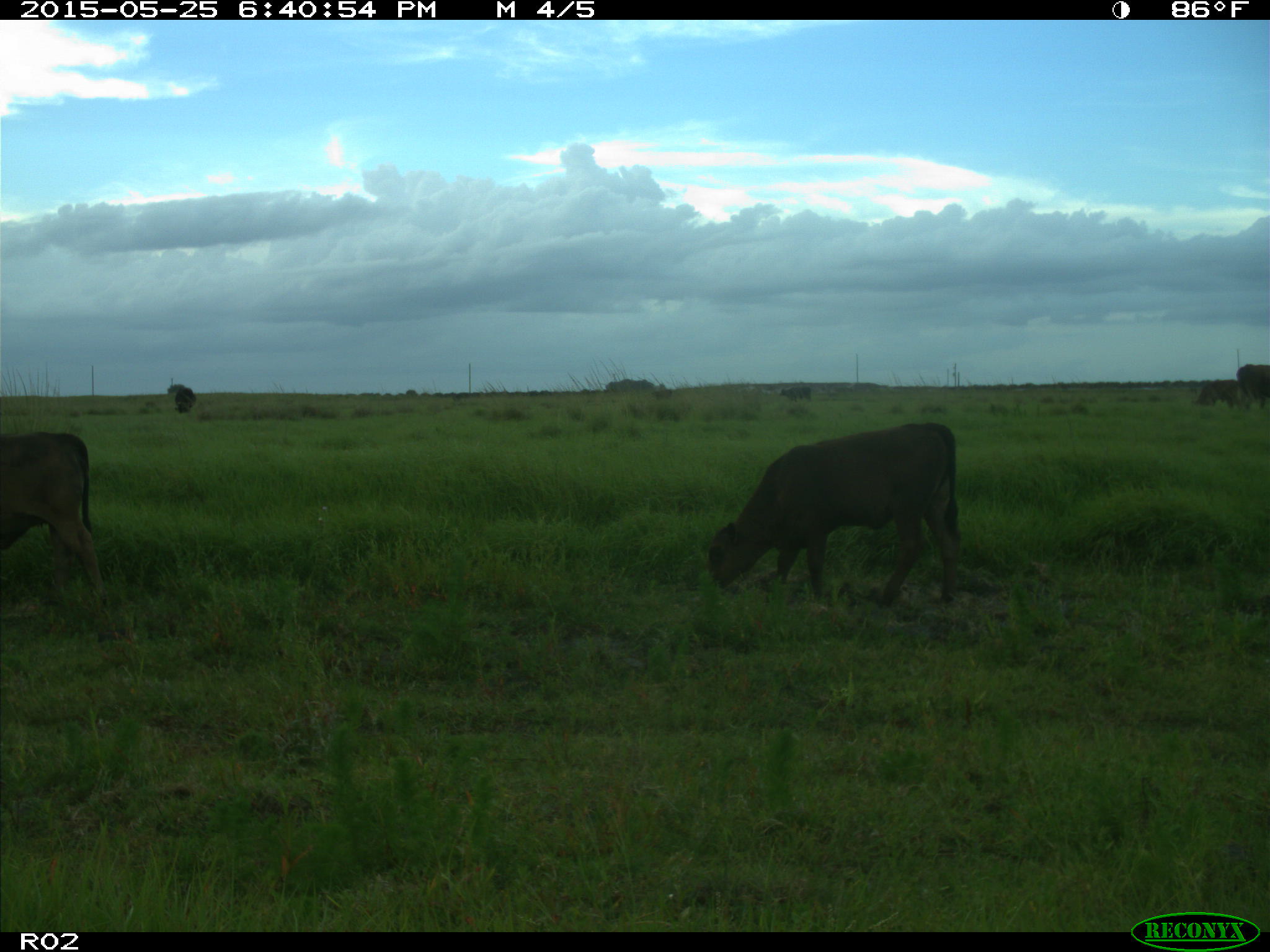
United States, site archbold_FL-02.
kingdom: Animalia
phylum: Chordata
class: Mammalia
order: Artiodactyla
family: Bovidae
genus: Bos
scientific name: Bos taurus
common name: domestic cow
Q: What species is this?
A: Bos taurus (domestic cow).